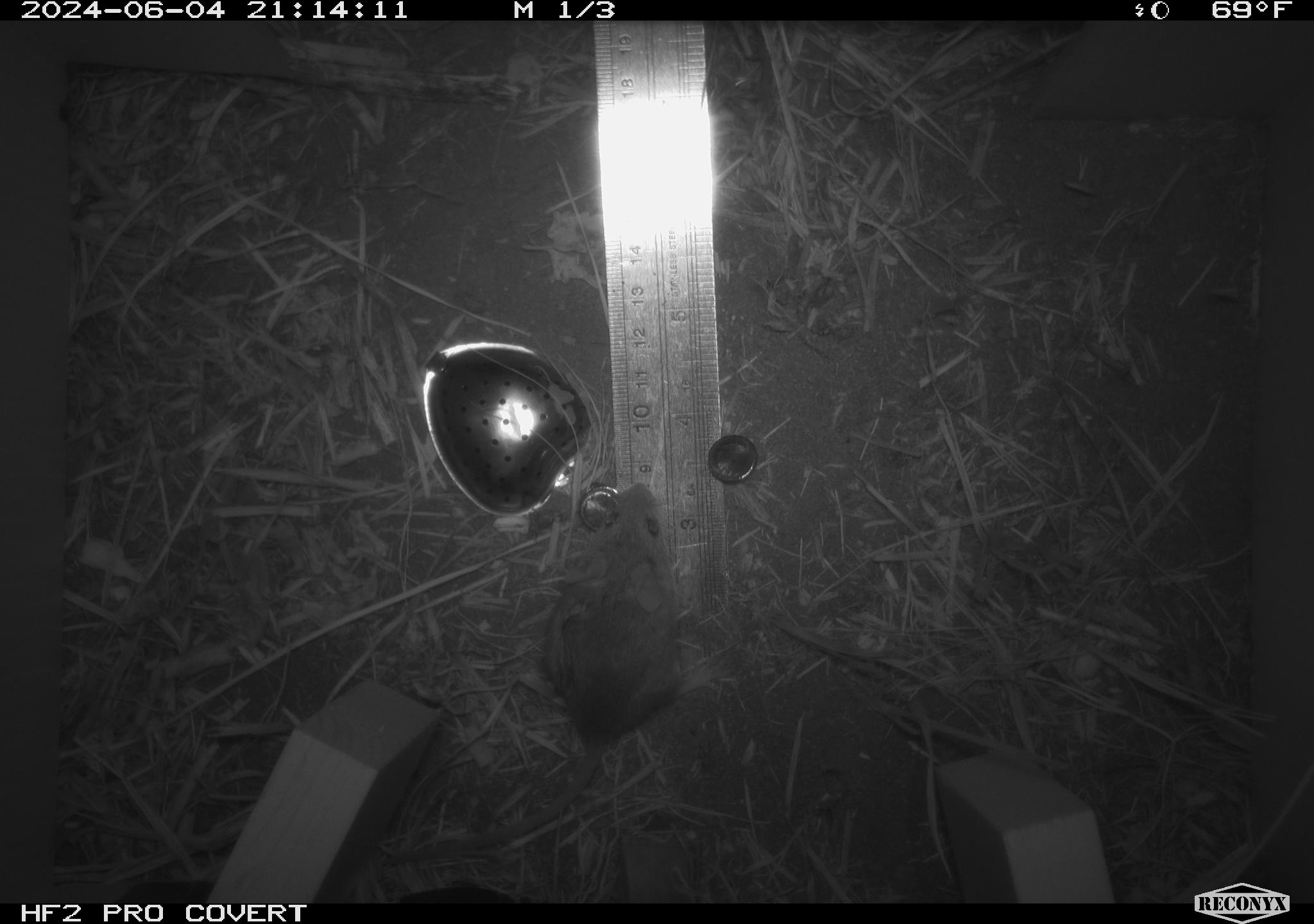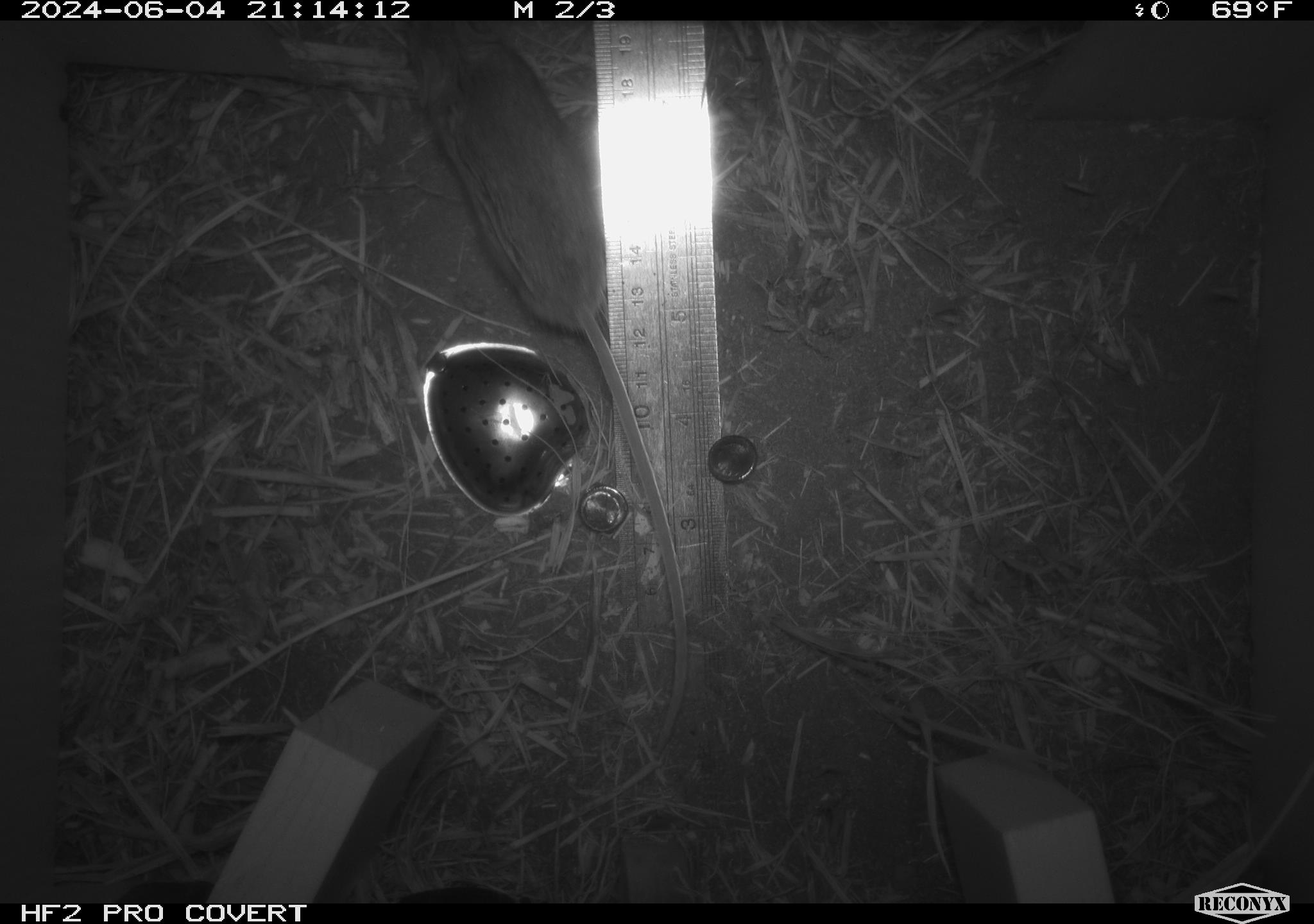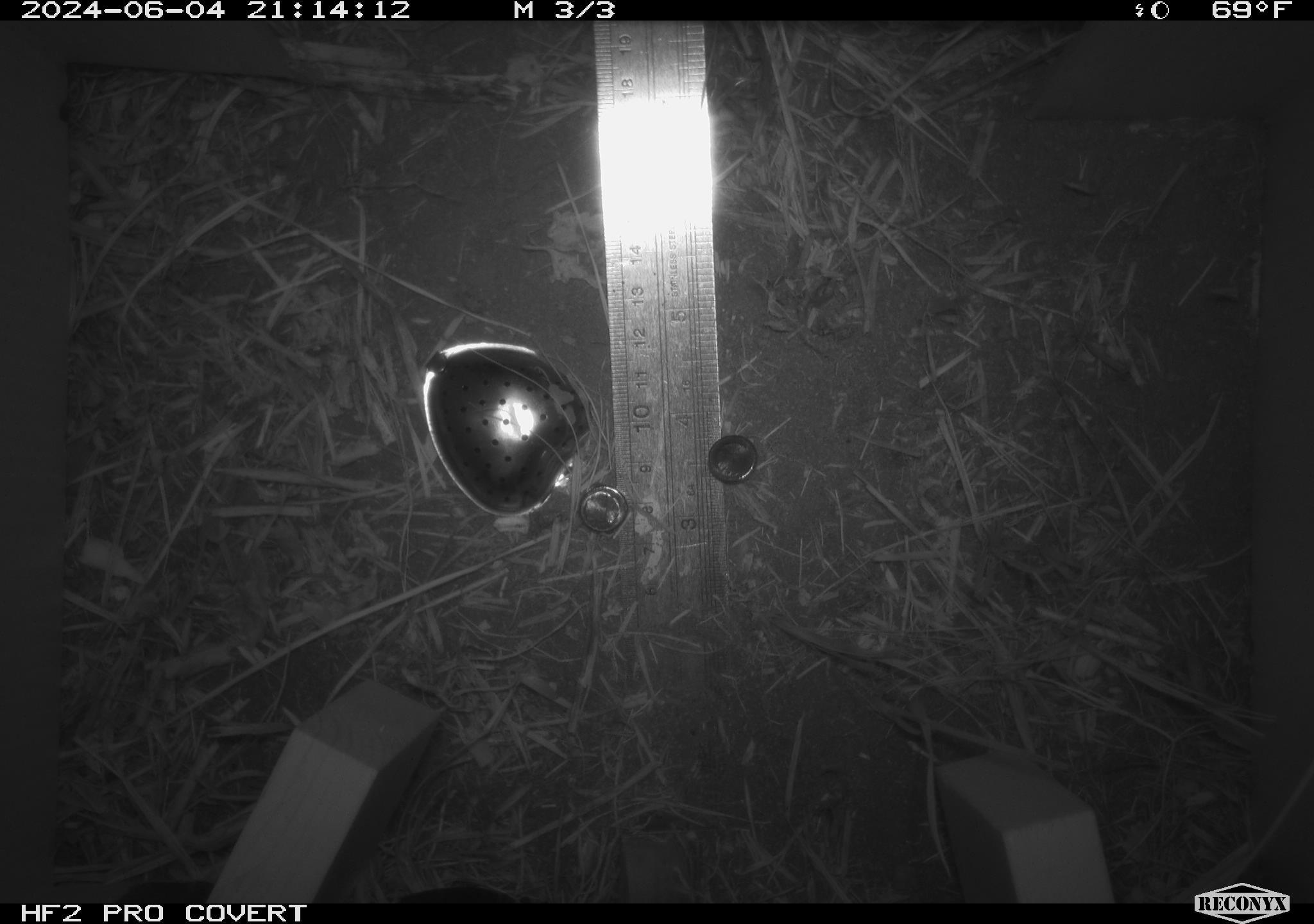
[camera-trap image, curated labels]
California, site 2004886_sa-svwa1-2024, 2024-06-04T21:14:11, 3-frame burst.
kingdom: Animalia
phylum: Chordata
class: Mammalia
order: Rodentia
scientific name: Rodentia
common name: mouse species